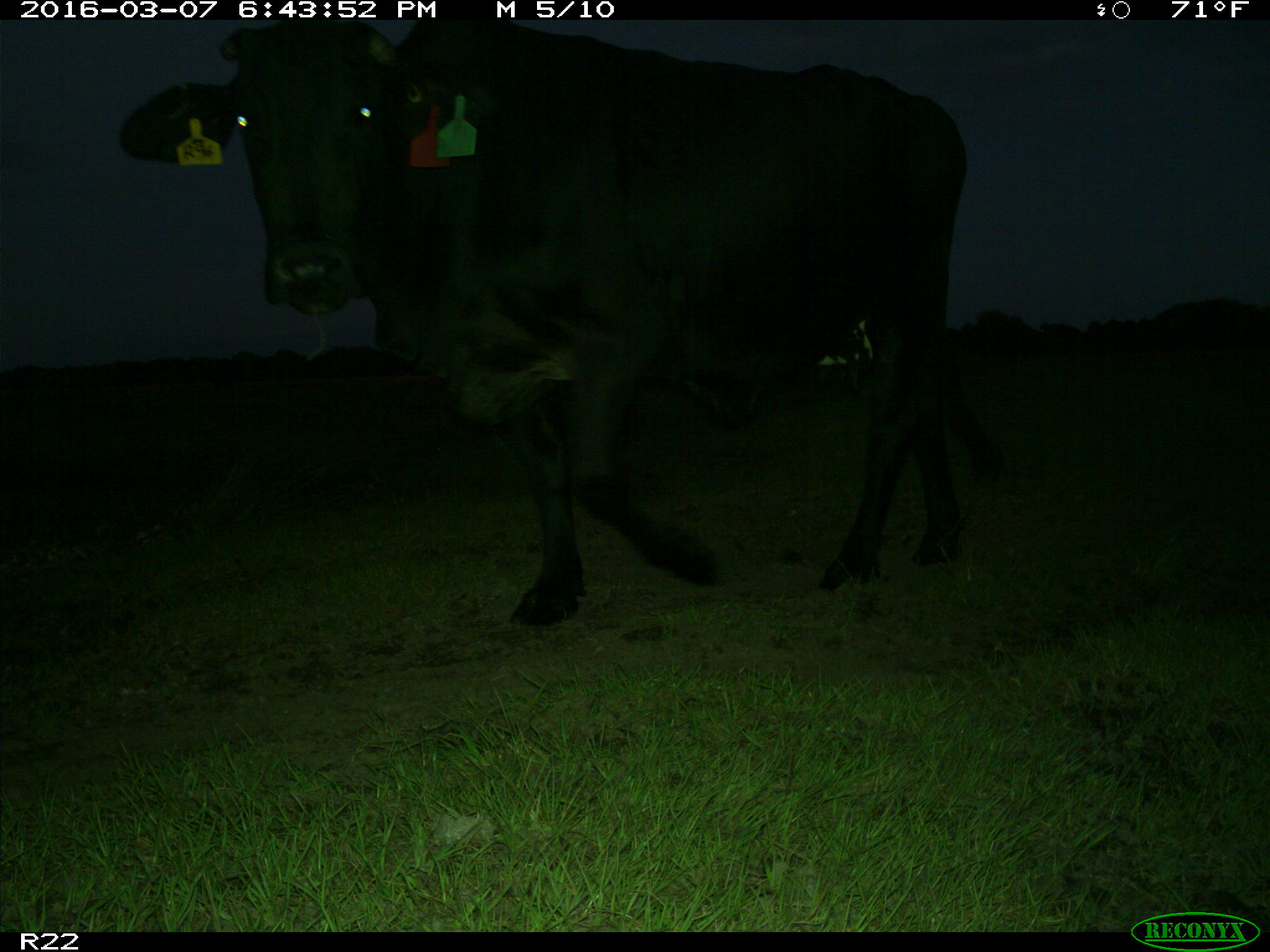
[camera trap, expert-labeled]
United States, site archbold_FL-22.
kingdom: Animalia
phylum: Chordata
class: Mammalia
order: Artiodactyla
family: Bovidae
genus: Bos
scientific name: Bos taurus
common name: domestic cow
Bos taurus (domestic cow).